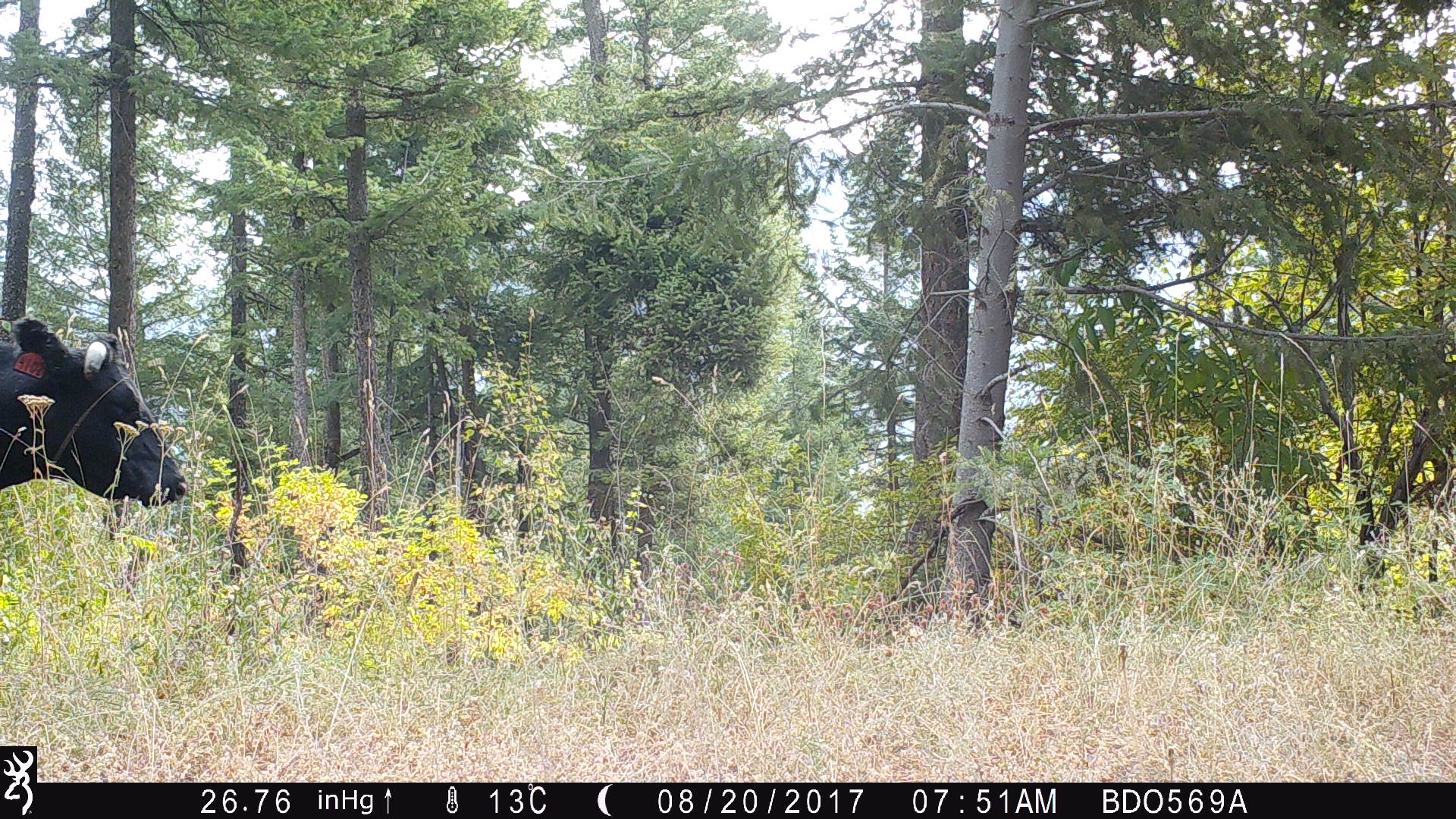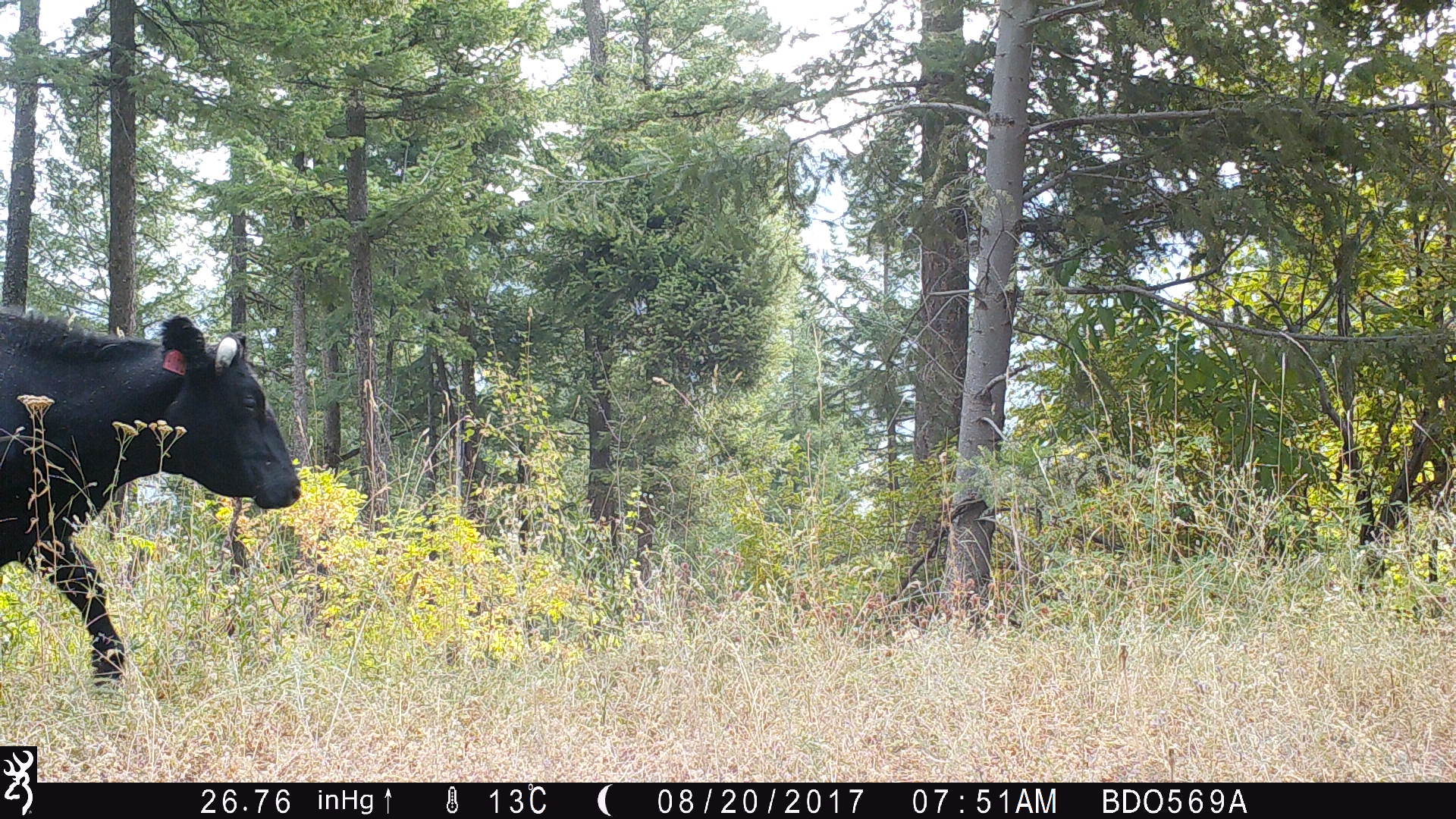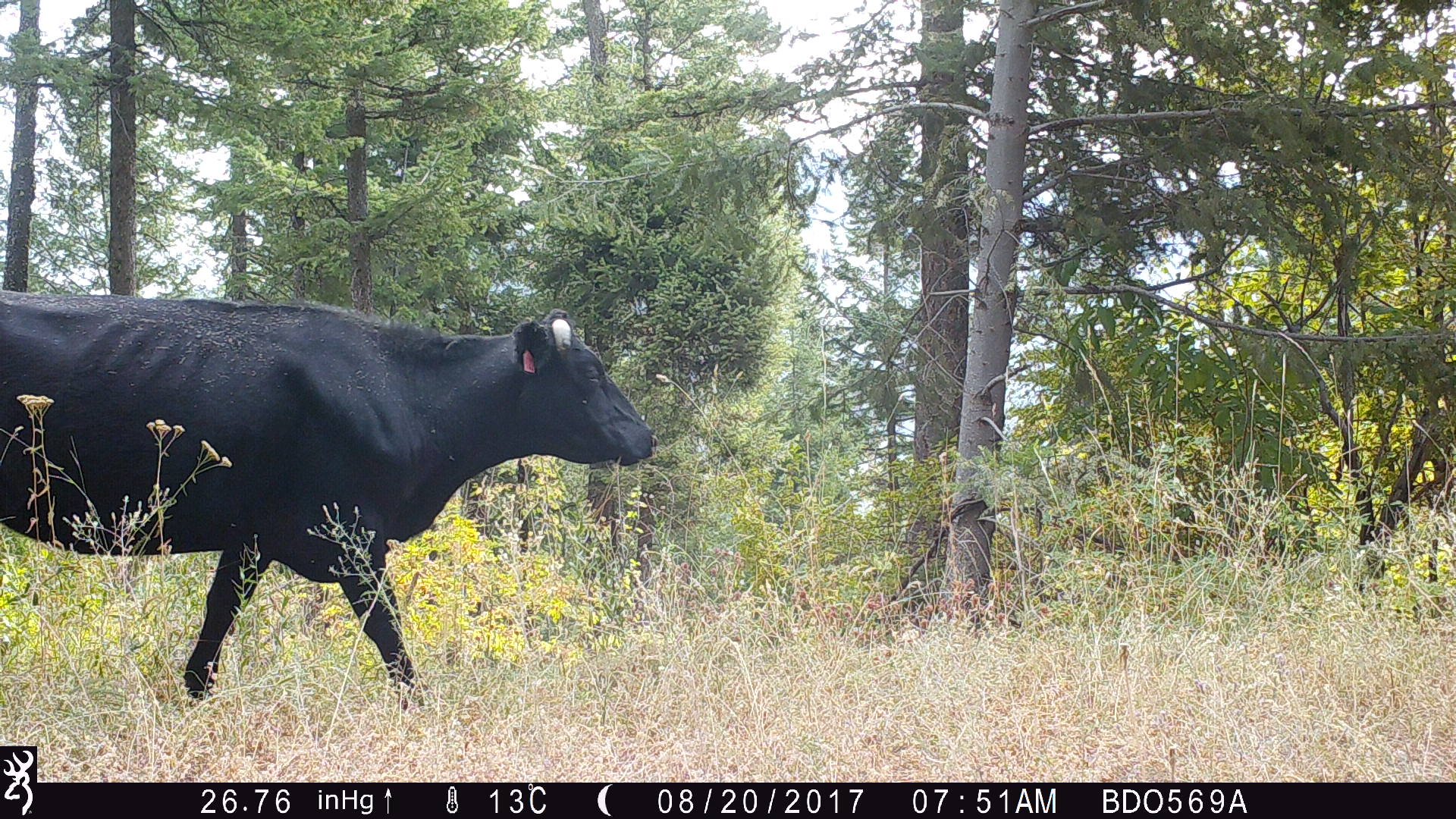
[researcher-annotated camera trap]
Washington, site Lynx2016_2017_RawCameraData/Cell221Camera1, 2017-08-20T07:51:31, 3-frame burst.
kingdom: Animalia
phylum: Chordata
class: Mammalia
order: Artiodactyla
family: Bovidae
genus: Bos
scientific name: Bos taurus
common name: domestic cattle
Domestic cattle (Bos taurus). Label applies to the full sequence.